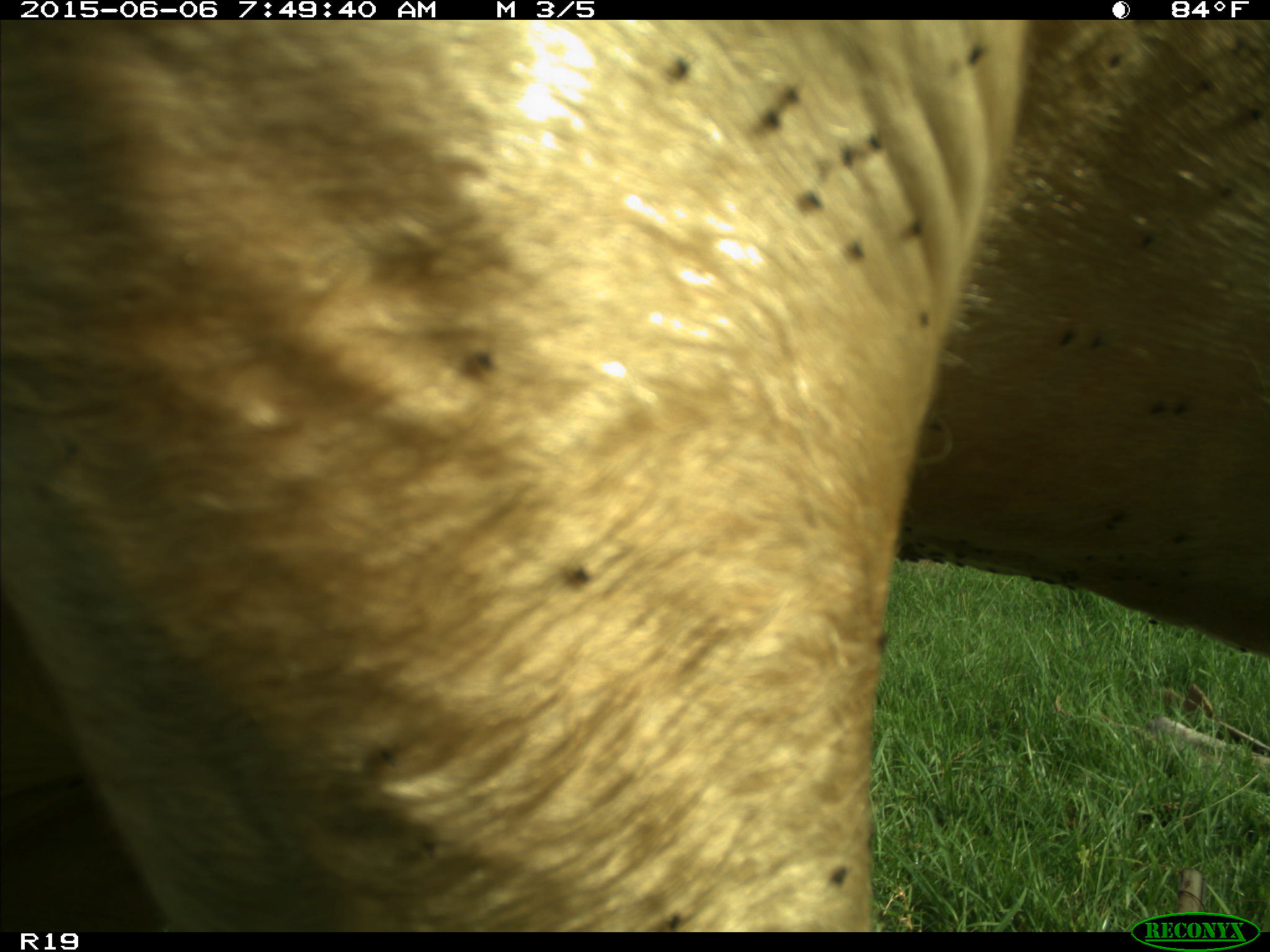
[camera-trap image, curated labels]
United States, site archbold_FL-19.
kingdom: Animalia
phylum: Chordata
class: Mammalia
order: Artiodactyla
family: Bovidae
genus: Bos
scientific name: Bos taurus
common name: domestic cow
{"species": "Bos taurus (domestic cow)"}